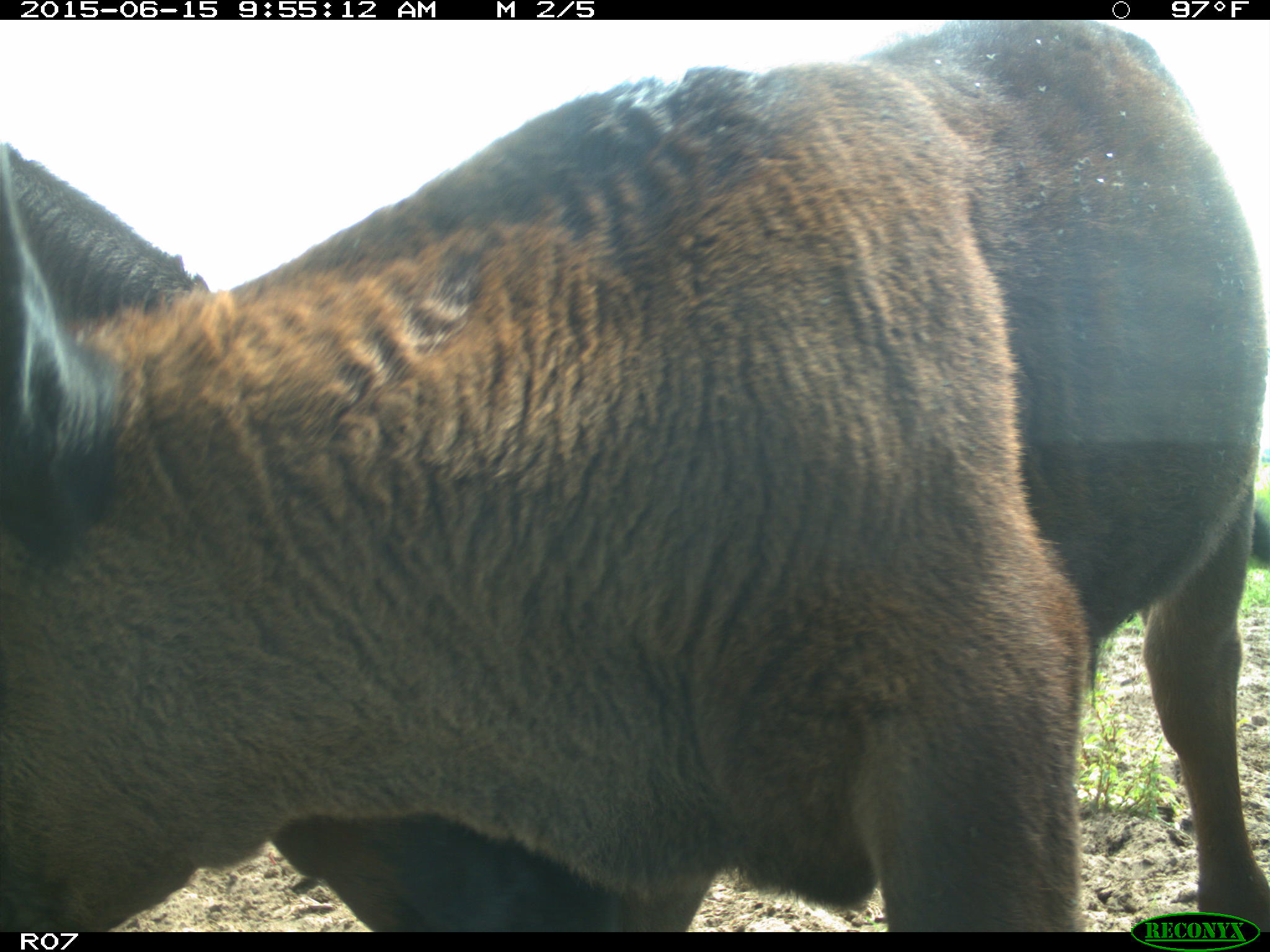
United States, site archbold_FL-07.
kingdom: Animalia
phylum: Chordata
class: Mammalia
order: Artiodactyla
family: Bovidae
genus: Bos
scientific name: Bos taurus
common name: domestic cow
Bos taurus (domestic cow).